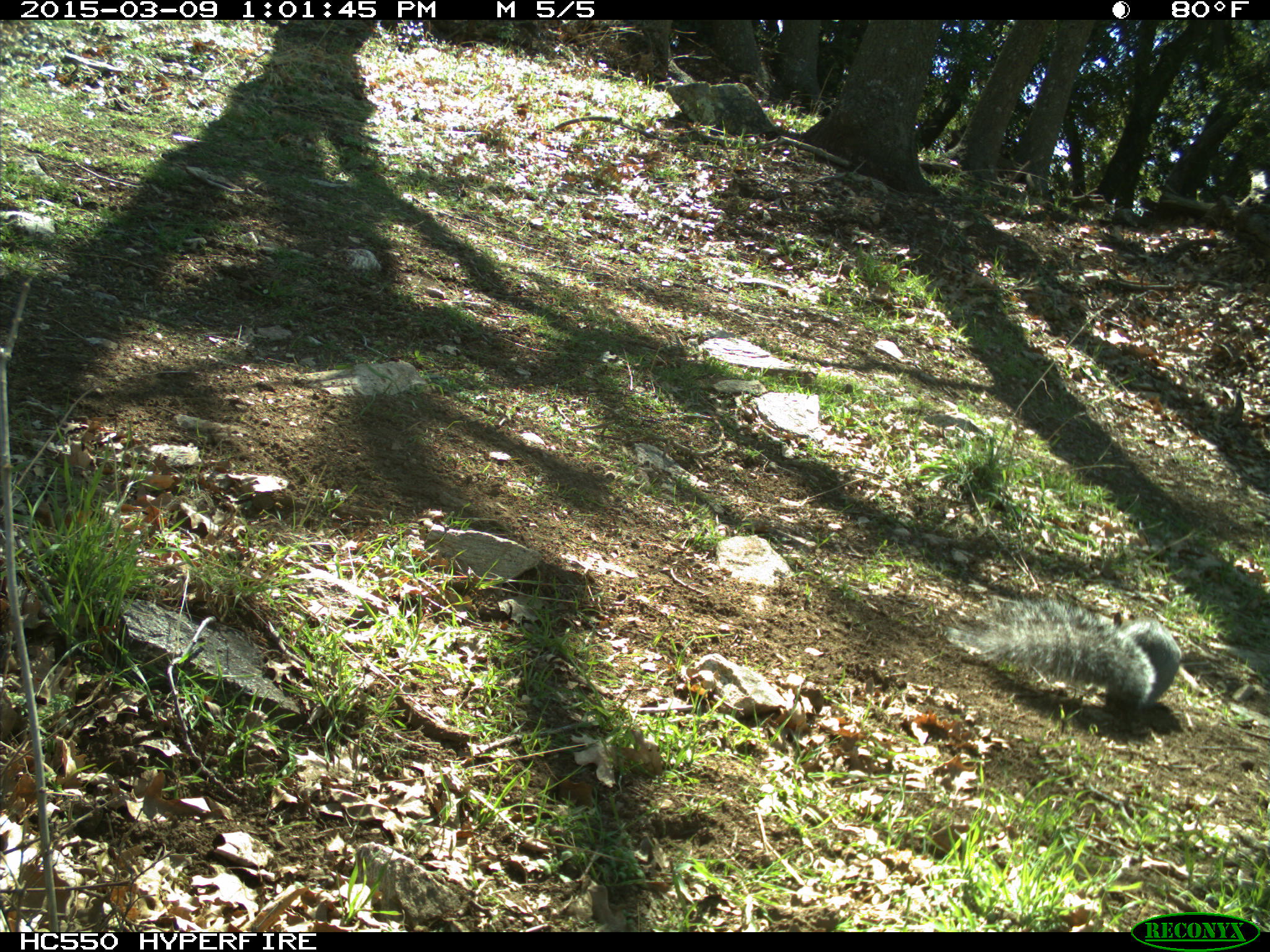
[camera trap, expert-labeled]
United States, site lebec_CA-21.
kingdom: Animalia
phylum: Chordata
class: Mammalia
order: Rodentia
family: Sciuridae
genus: Sciurus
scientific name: Sciurus carolinensis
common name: eastern gray squirrel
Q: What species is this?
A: Sciurus carolinensis (eastern gray squirrel).